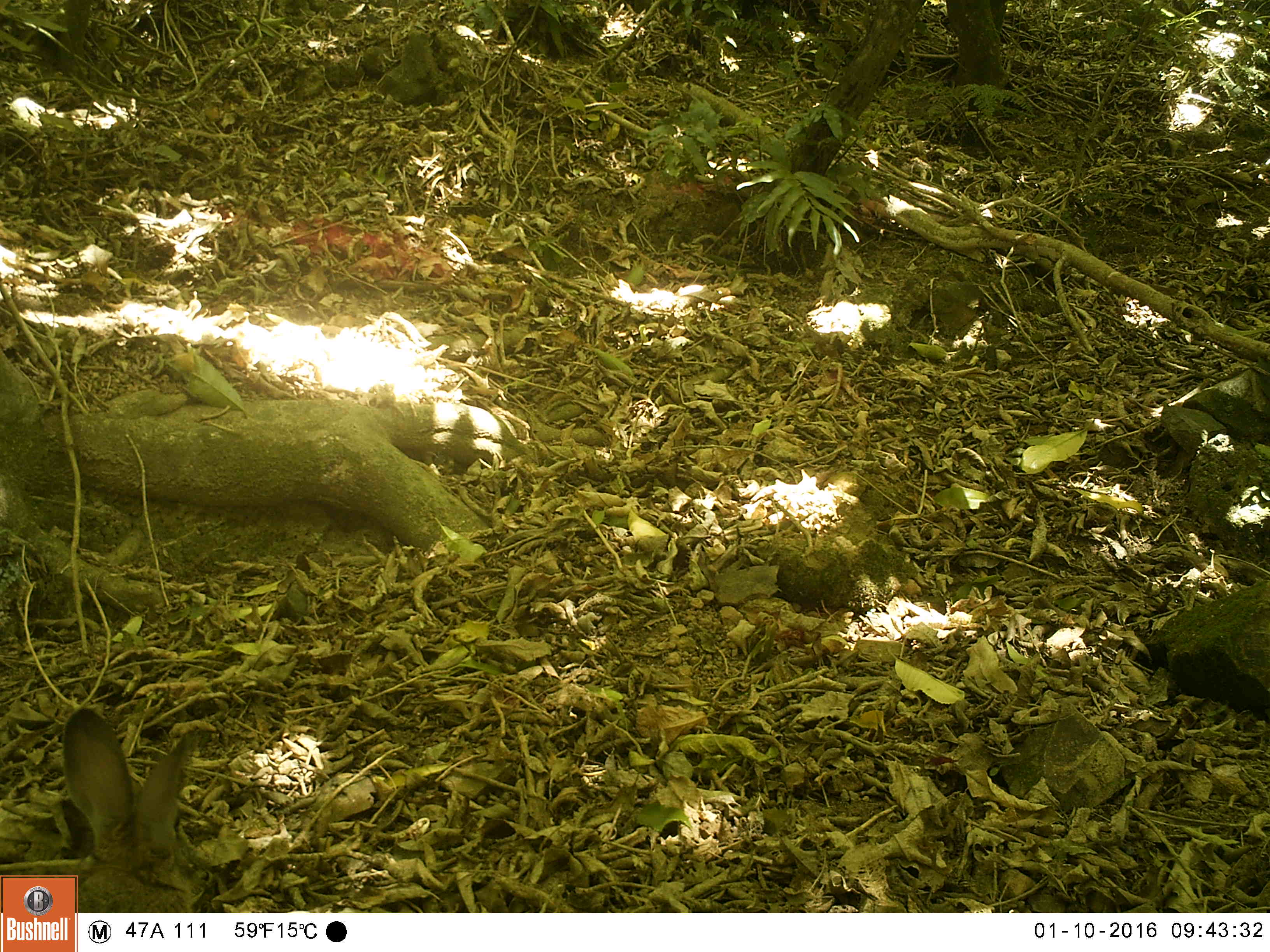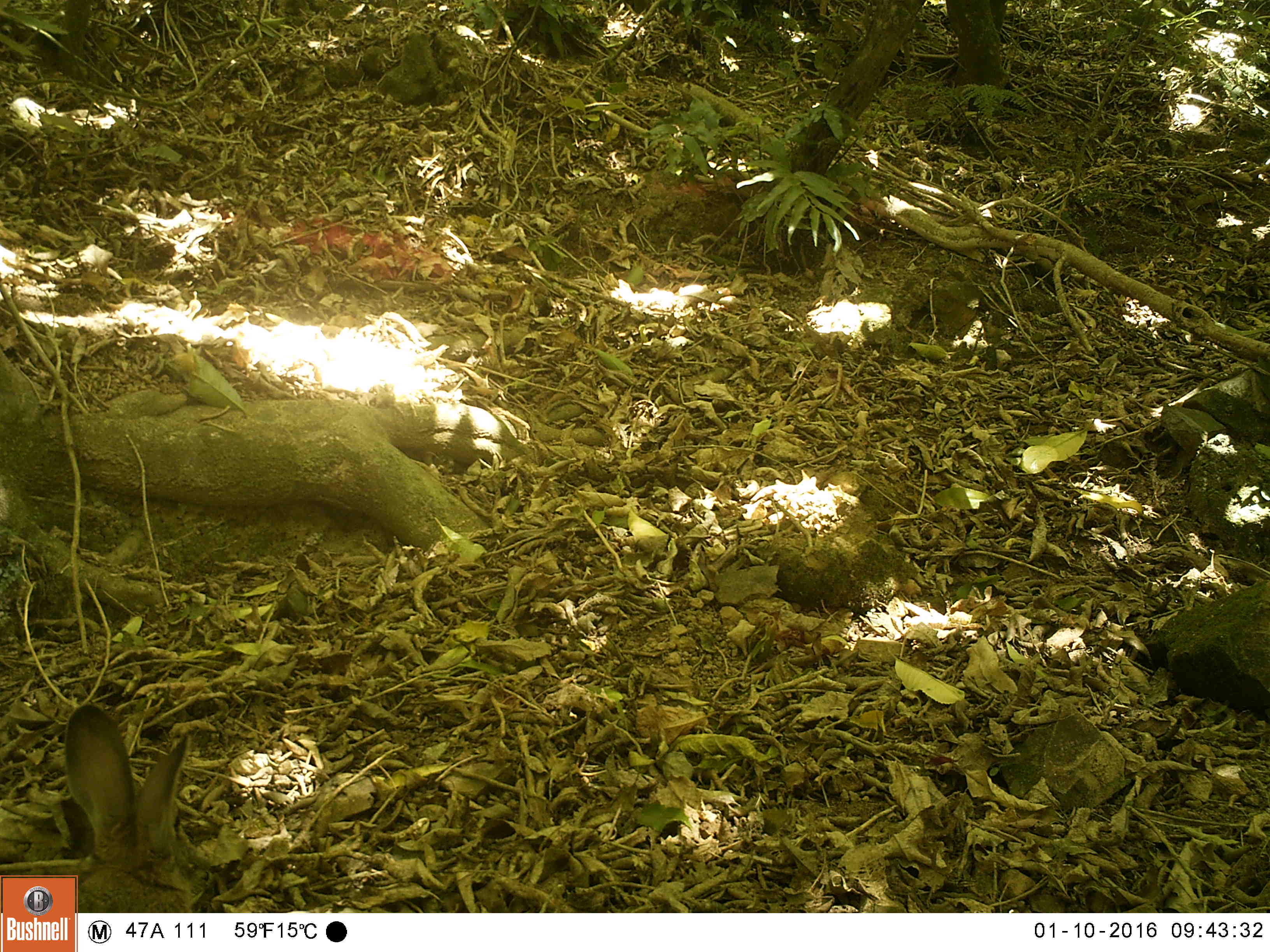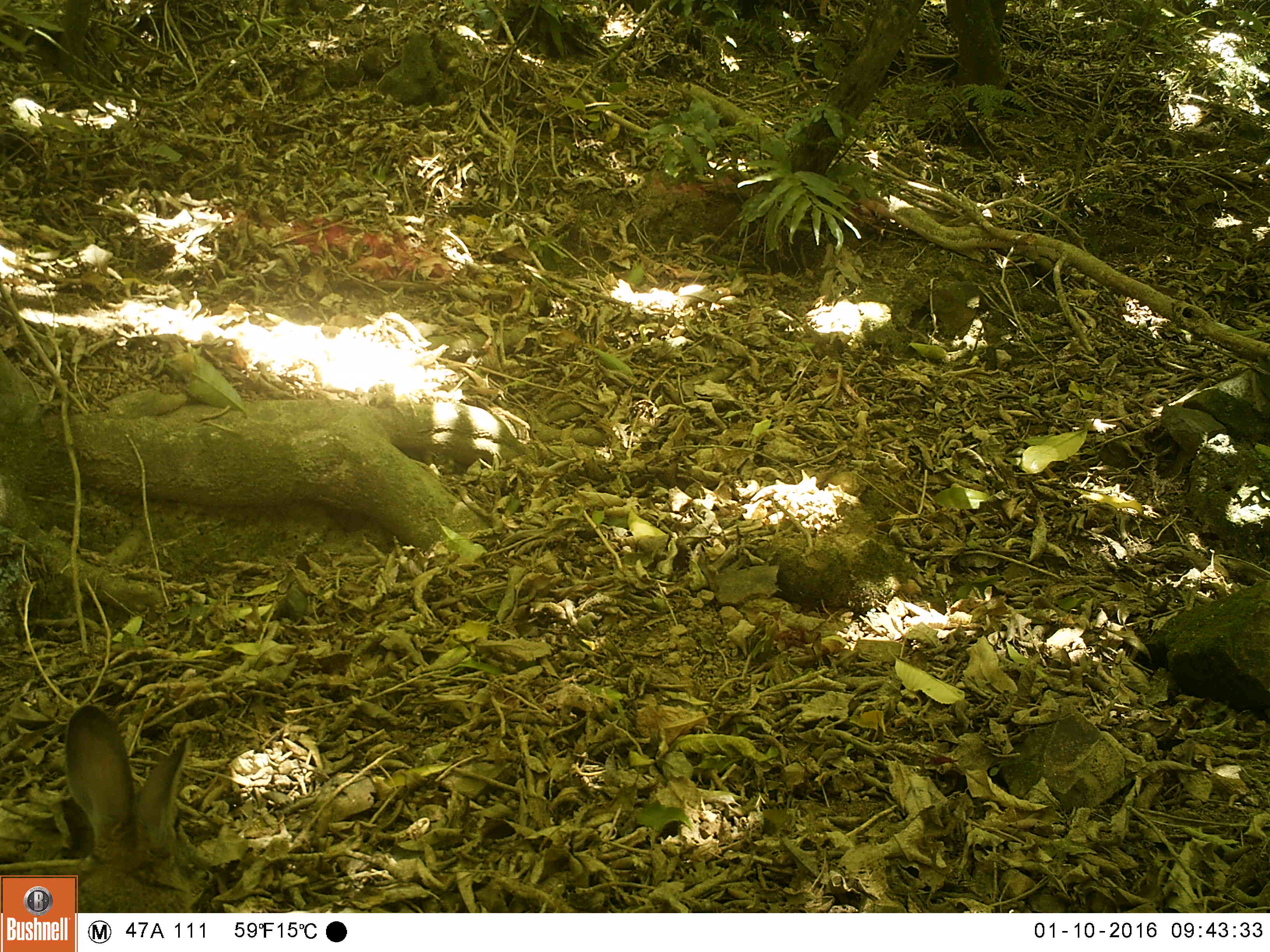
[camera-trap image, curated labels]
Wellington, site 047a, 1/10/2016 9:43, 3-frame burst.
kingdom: Animalia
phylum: Chordata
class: Mammalia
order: Lagomorpha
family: Leporidae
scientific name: Leporidae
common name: rabbit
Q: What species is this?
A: Rabbit (Leporidae).